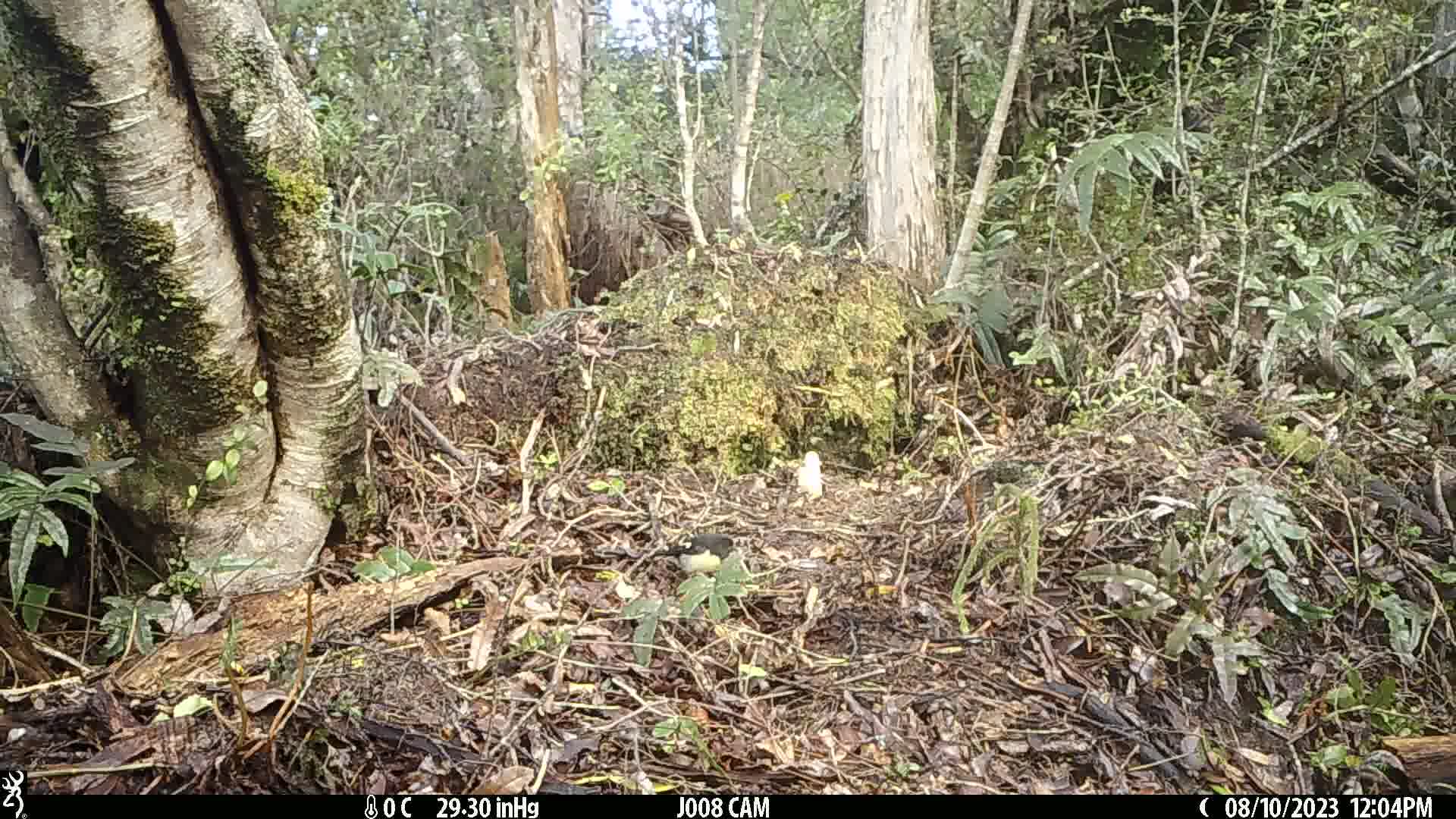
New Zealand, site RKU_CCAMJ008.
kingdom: Animalia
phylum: Chordata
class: Aves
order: Passeriformes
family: Petroicidae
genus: Petroica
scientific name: Petroica macrocephala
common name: tomtit